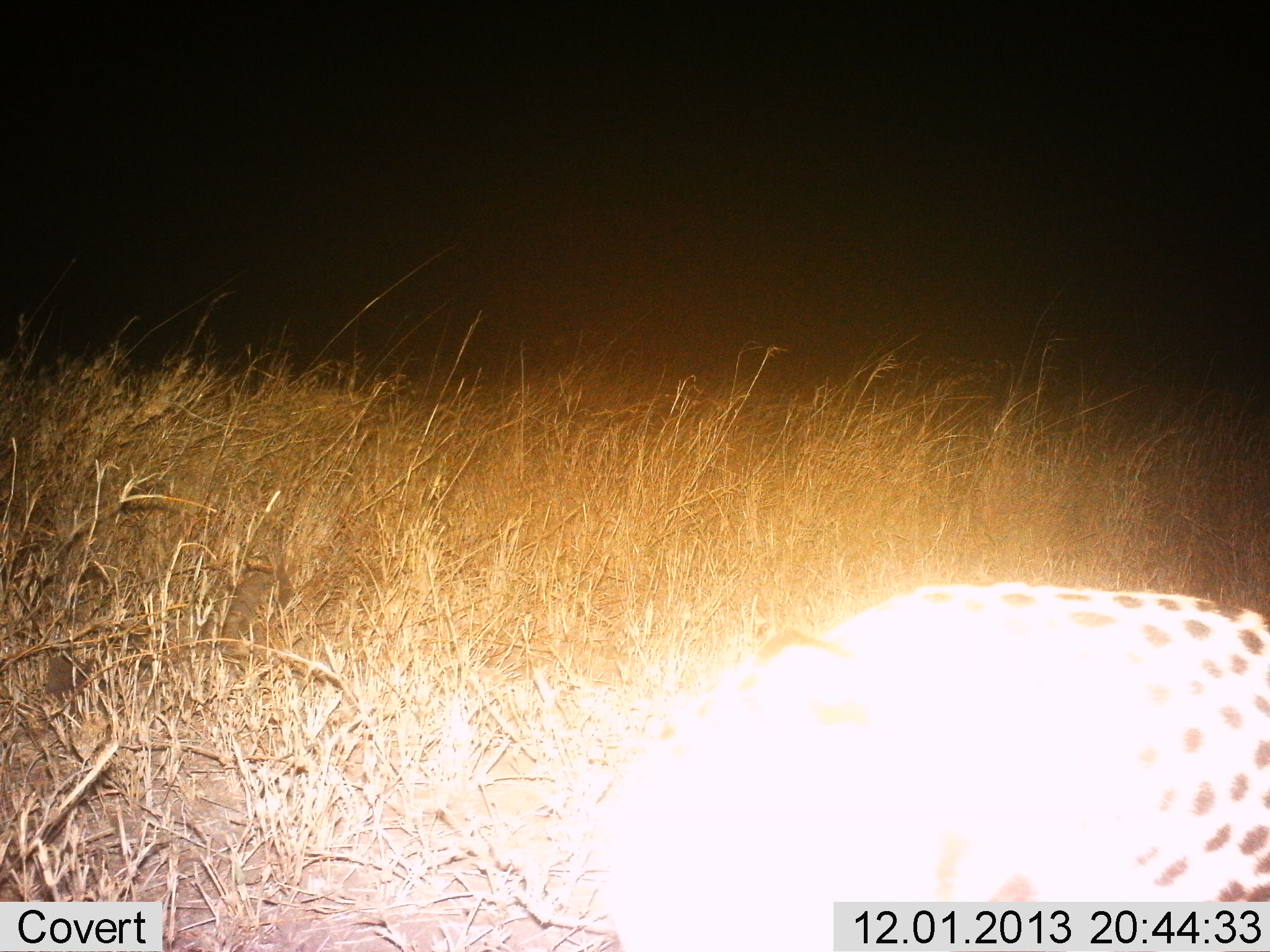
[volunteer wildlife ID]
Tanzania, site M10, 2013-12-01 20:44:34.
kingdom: Animalia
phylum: Chordata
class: Mammalia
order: Carnivora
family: Felidae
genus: Acinonyx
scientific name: Acinonyx jubatus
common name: cheetah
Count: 1.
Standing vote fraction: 50%.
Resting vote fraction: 10%.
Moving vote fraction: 30%.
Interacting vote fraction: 0%.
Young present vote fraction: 0%.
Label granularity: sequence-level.